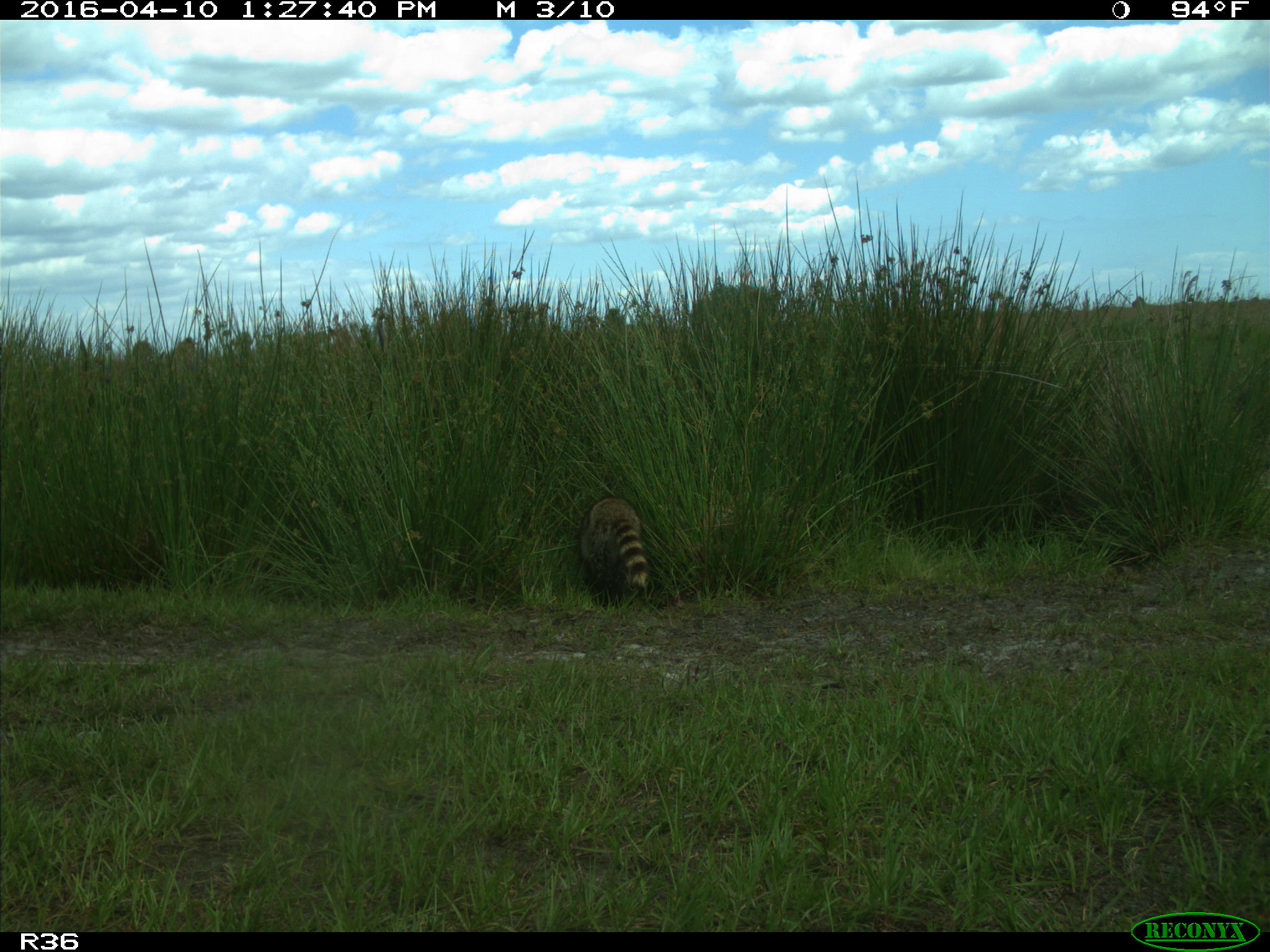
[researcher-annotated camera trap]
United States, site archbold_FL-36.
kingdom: Animalia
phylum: Chordata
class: Mammalia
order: Carnivora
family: Procyonidae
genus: Procyon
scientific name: Procyon lotor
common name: common raccoon